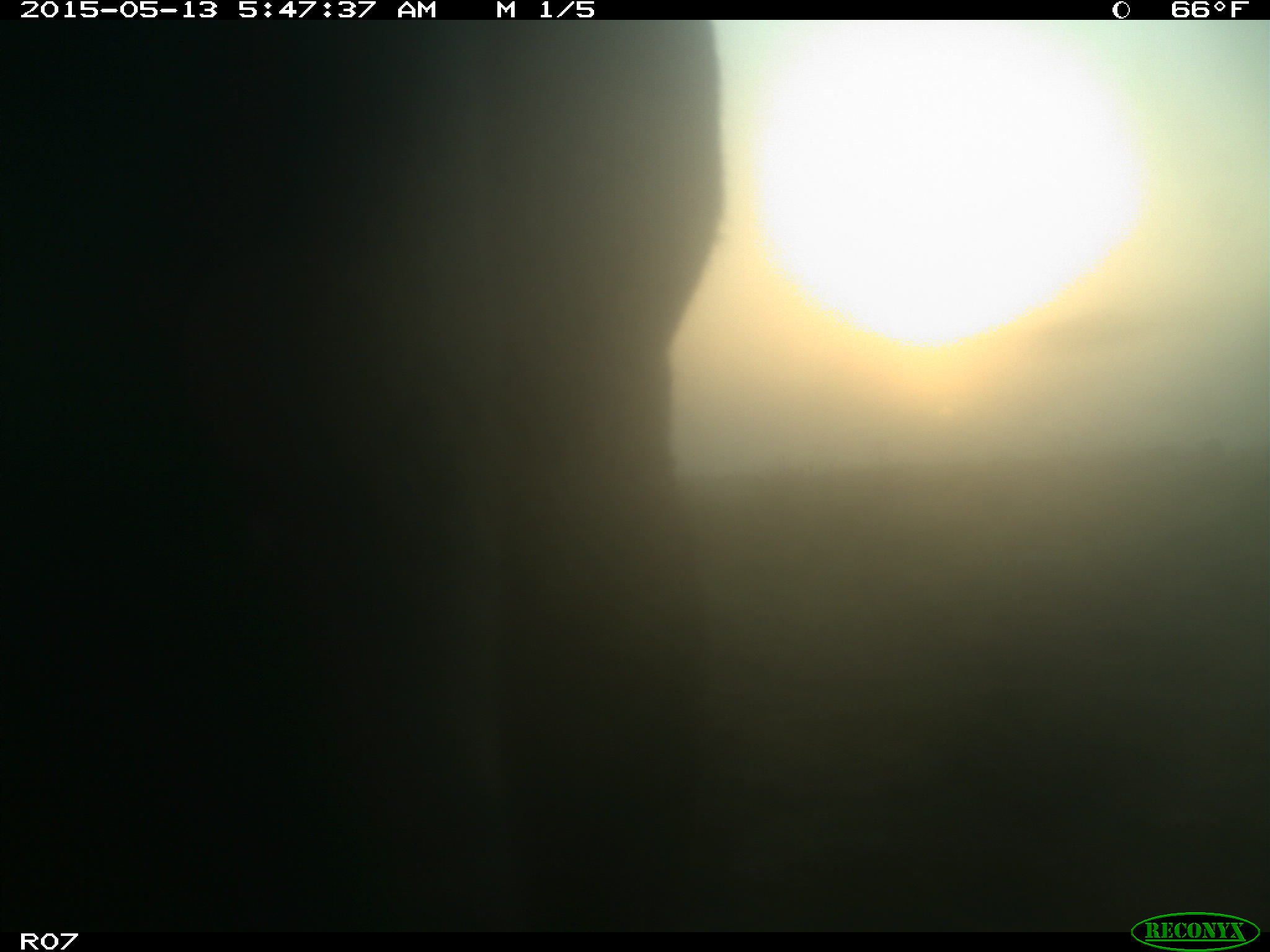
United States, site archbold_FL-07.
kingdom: Animalia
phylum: Chordata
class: Mammalia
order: Artiodactyla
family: Bovidae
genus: Bos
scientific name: Bos taurus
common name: domestic cow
Bos taurus (domestic cow).